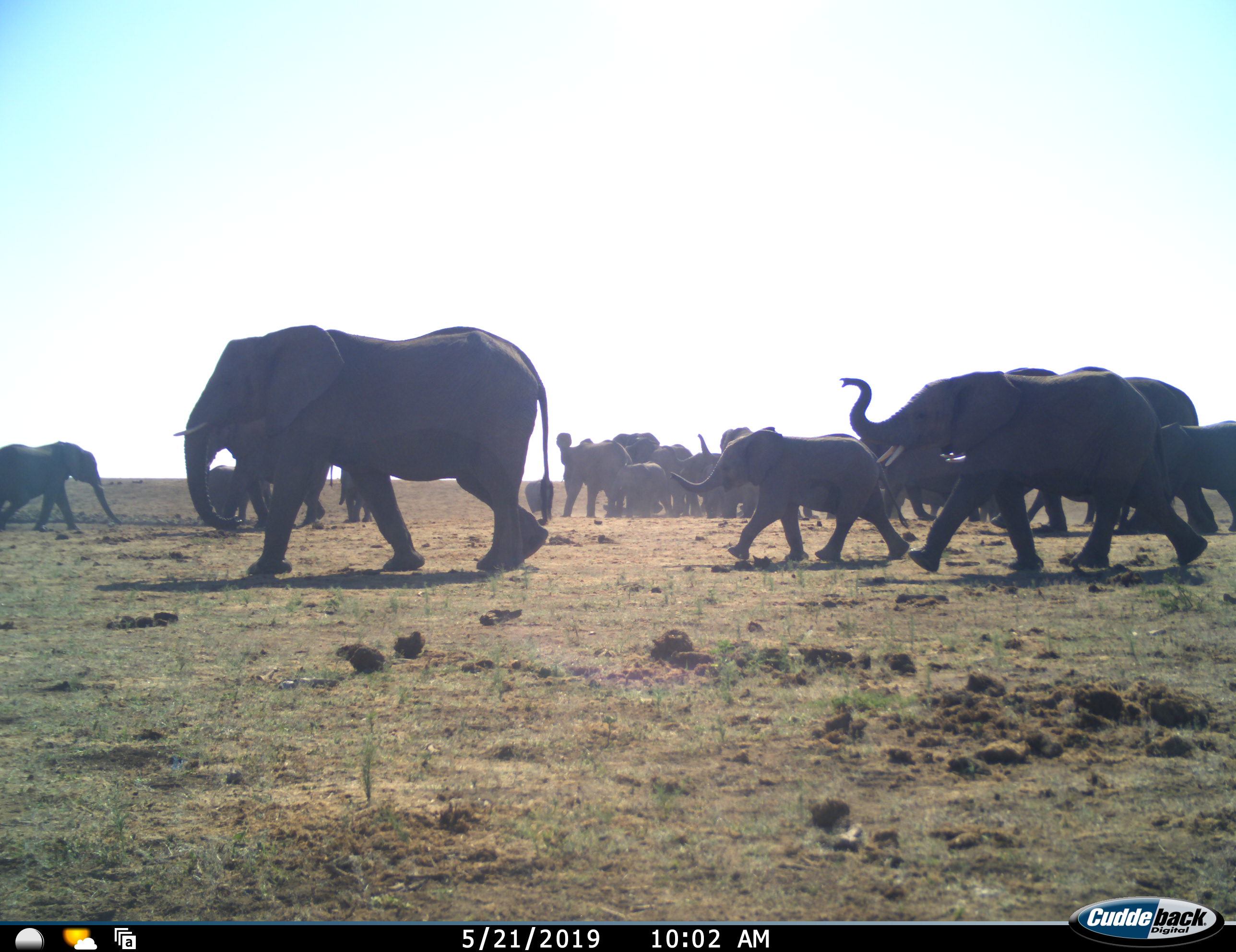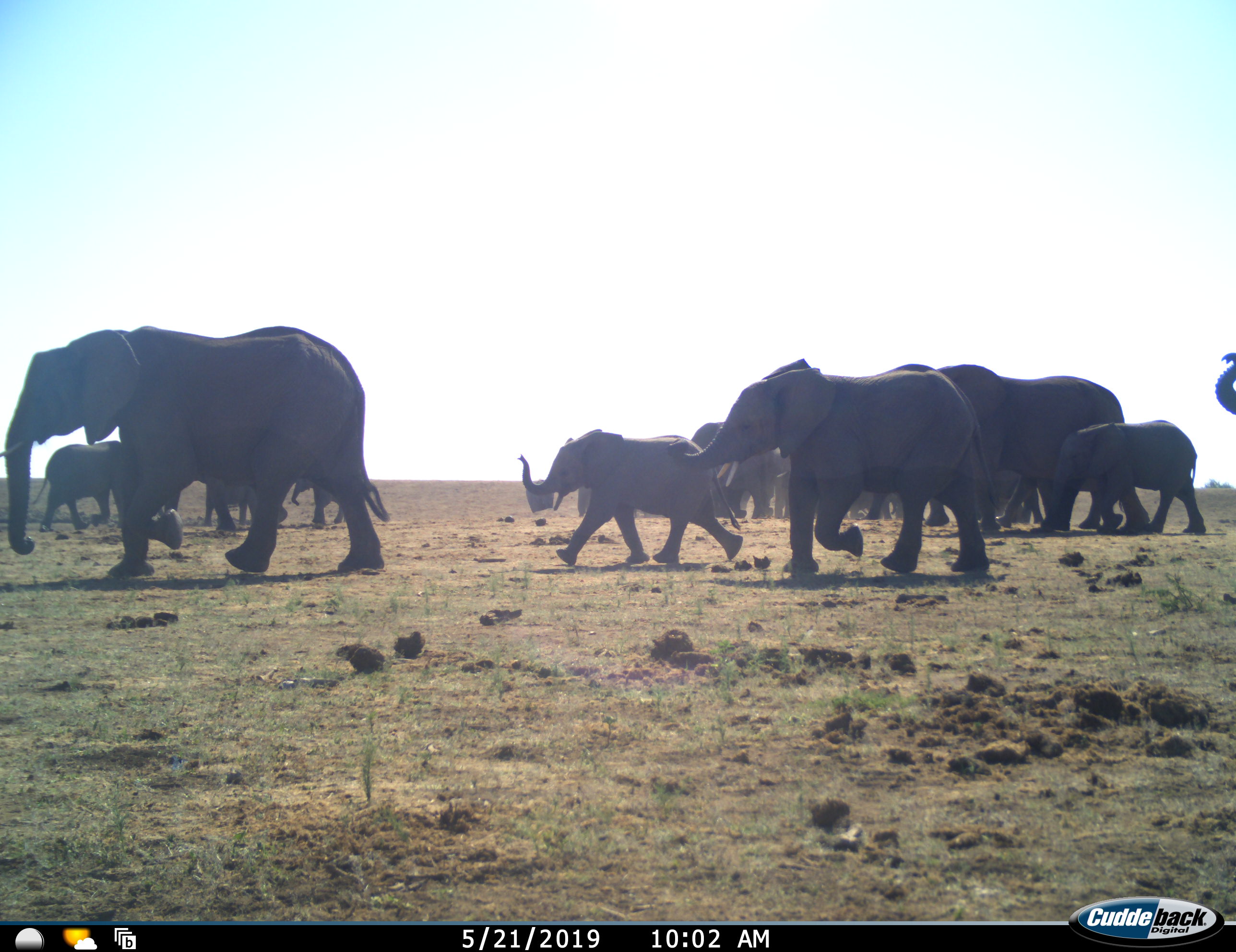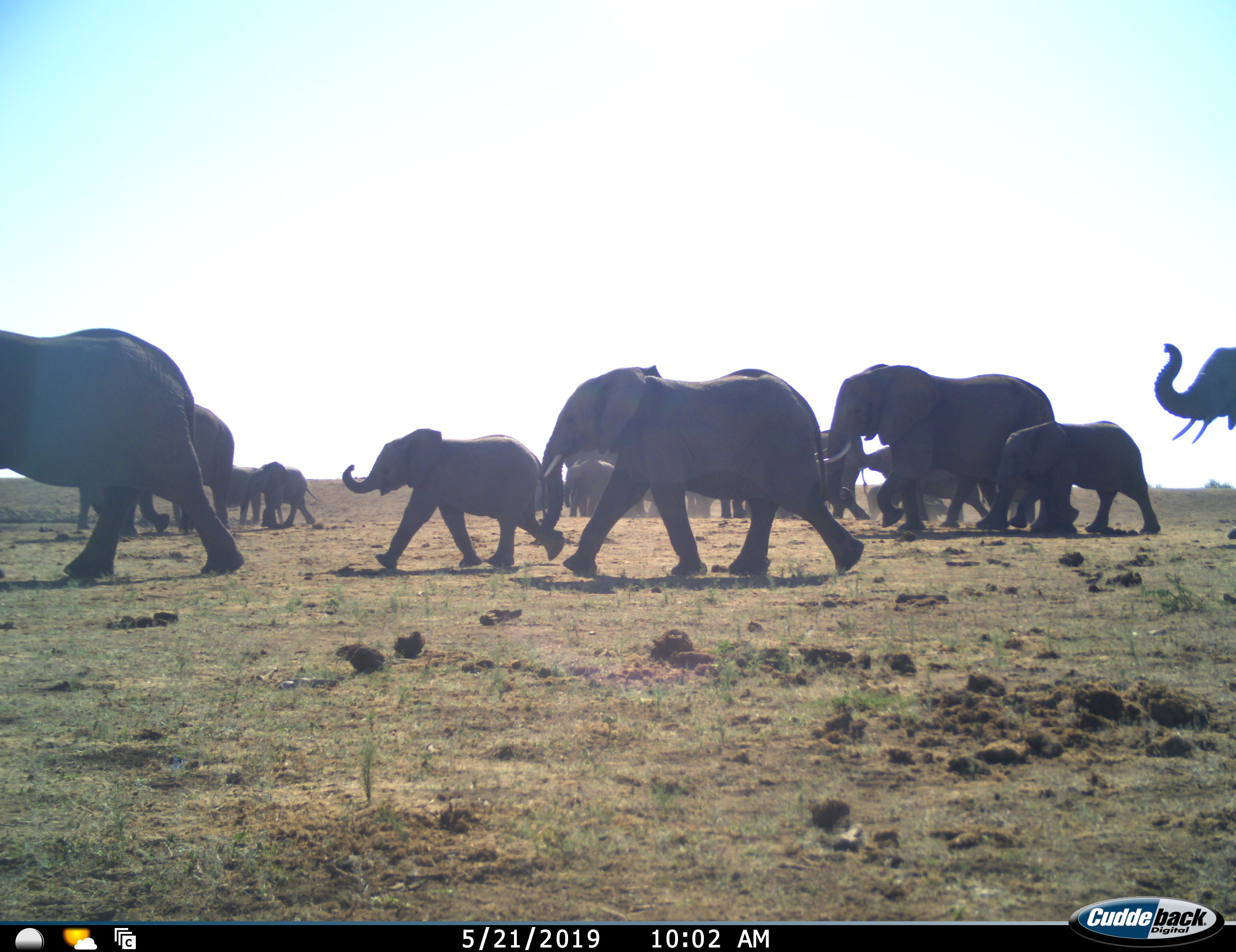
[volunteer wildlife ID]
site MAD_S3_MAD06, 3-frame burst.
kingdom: Animalia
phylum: Chordata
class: Mammalia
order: Proboscidea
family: Elephantidae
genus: Loxodonta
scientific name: Loxodonta africana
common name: african bush elephant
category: elephant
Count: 11-50.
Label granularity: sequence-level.